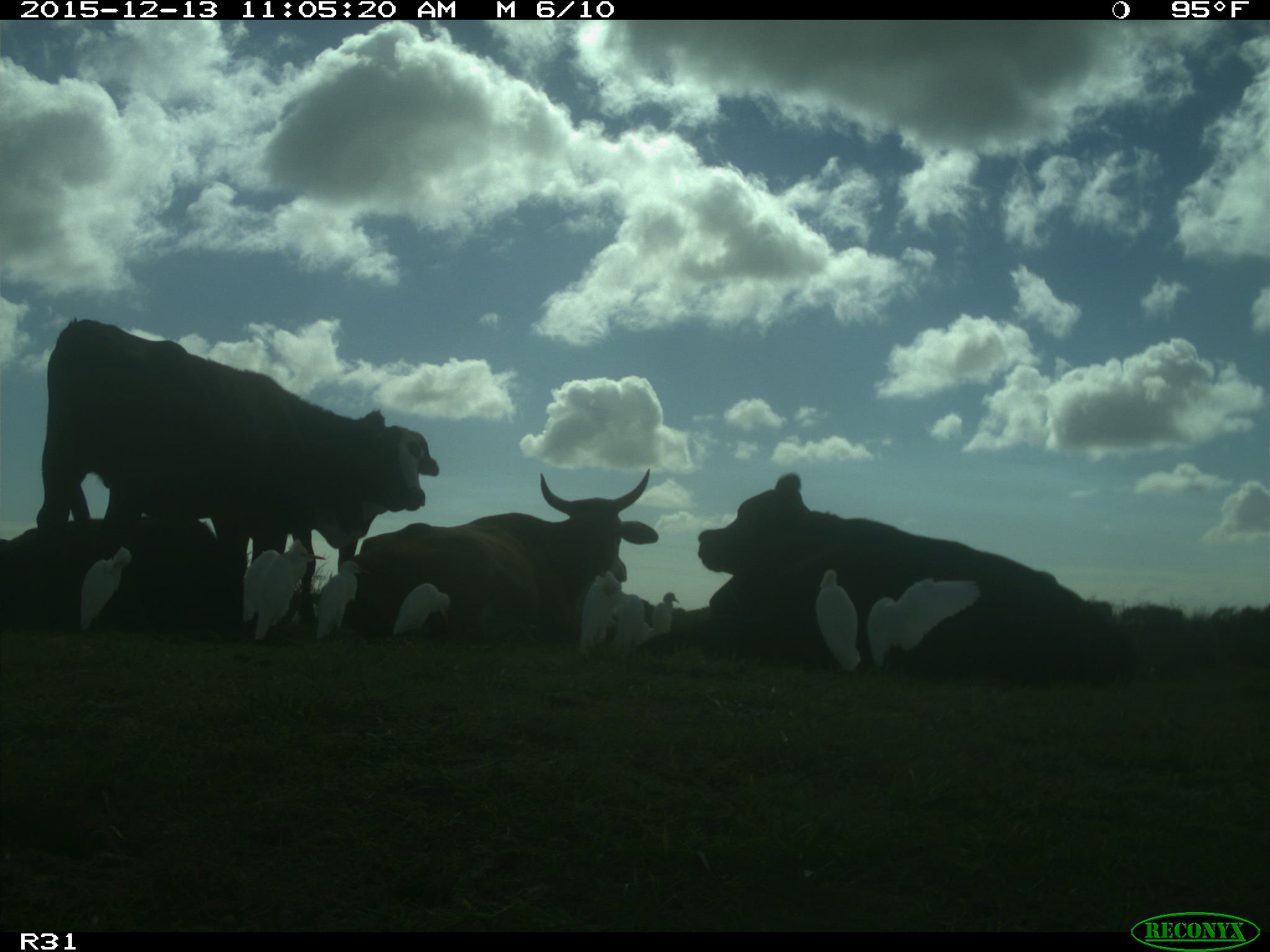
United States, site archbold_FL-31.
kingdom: Animalia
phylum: Chordata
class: Mammalia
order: Artiodactyla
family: Bovidae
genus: Bos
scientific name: Bos taurus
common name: domestic cow